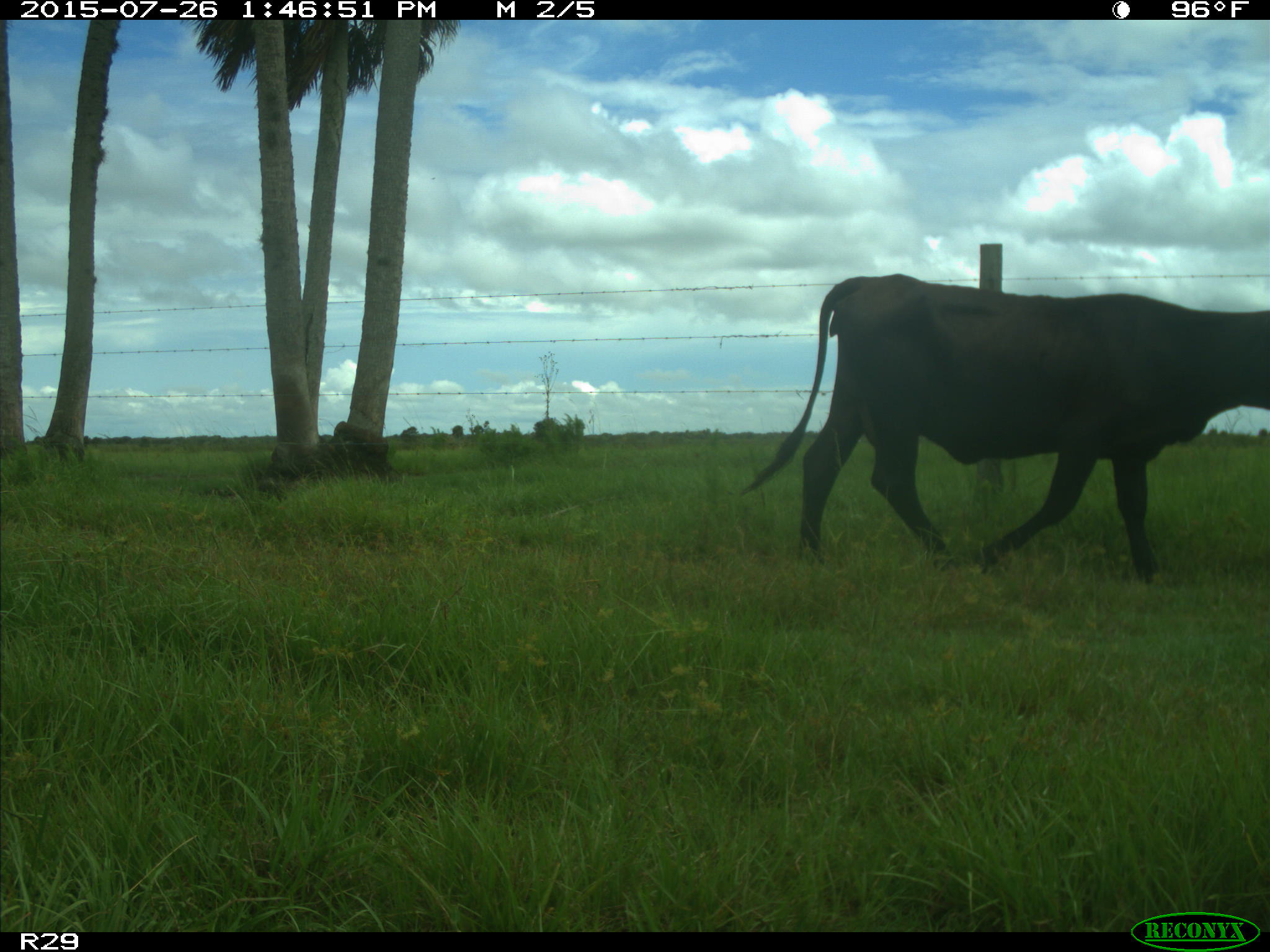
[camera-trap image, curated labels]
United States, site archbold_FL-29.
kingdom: Animalia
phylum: Chordata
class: Mammalia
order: Artiodactyla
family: Bovidae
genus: Bos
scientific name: Bos taurus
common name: domestic cow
Bos taurus (domestic cow).